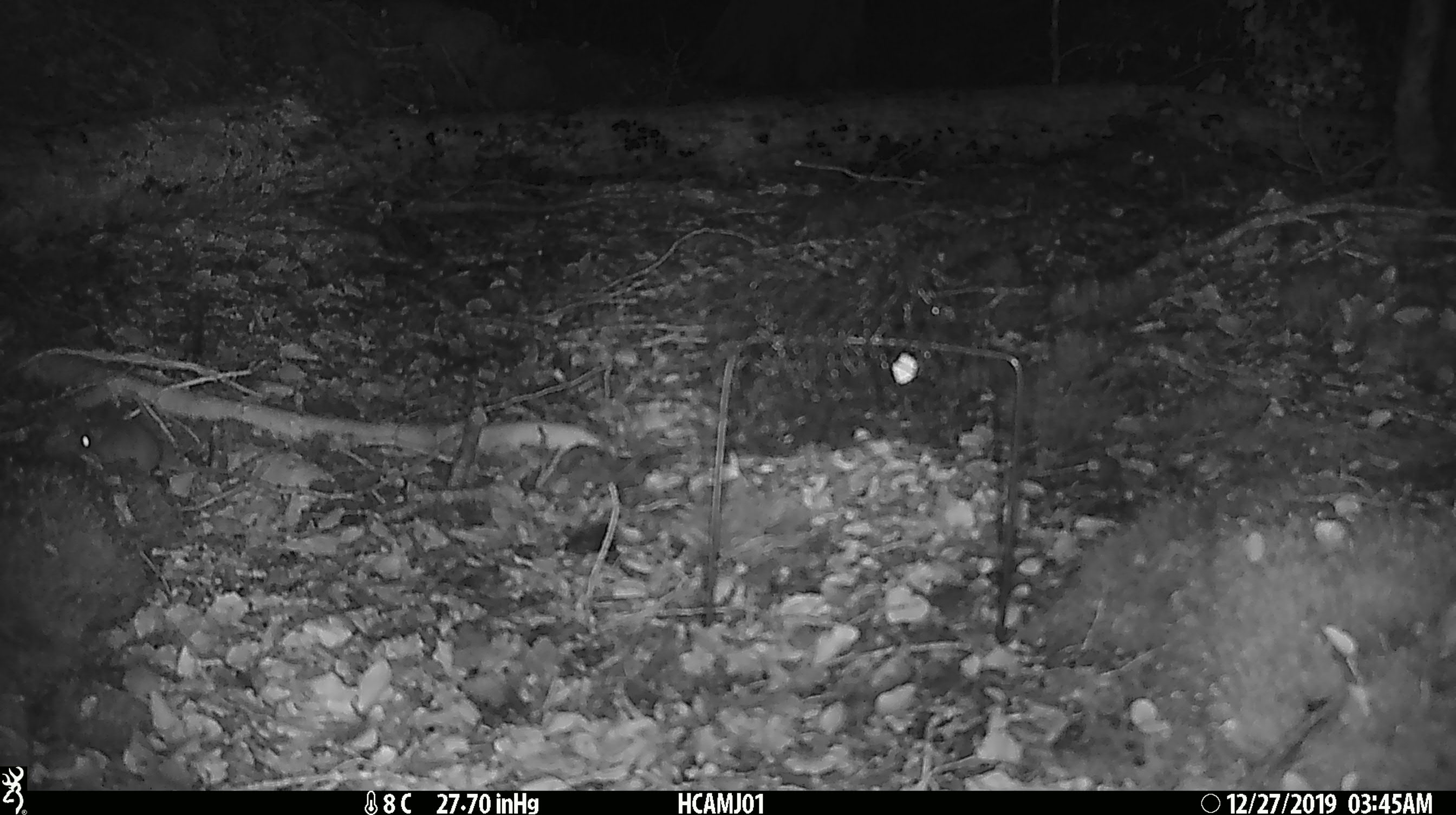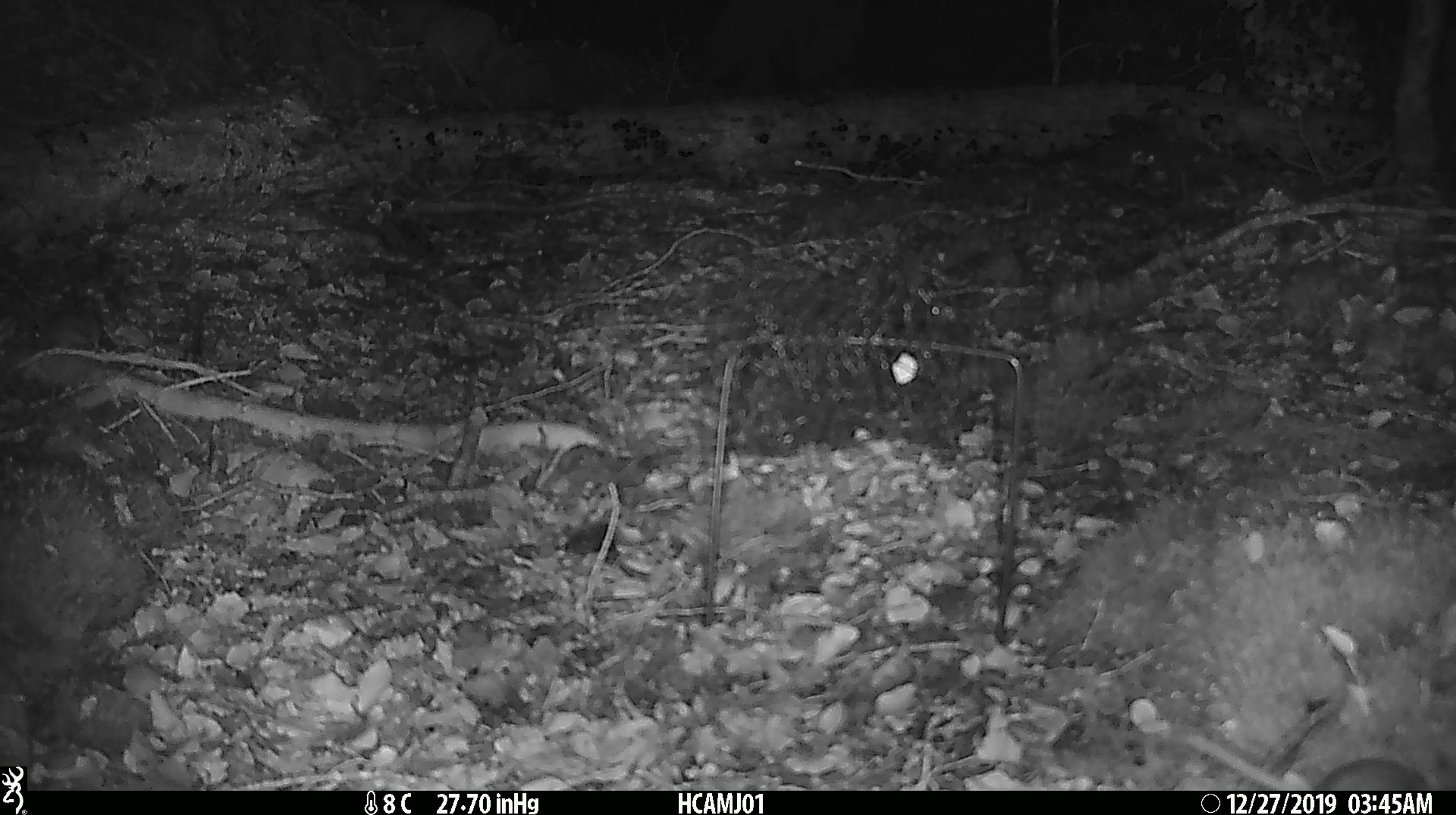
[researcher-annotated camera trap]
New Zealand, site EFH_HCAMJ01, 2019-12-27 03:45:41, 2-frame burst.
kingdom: Animalia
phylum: Chordata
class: Mammalia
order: Rodentia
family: Muridae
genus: Mus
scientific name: Mus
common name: mouse